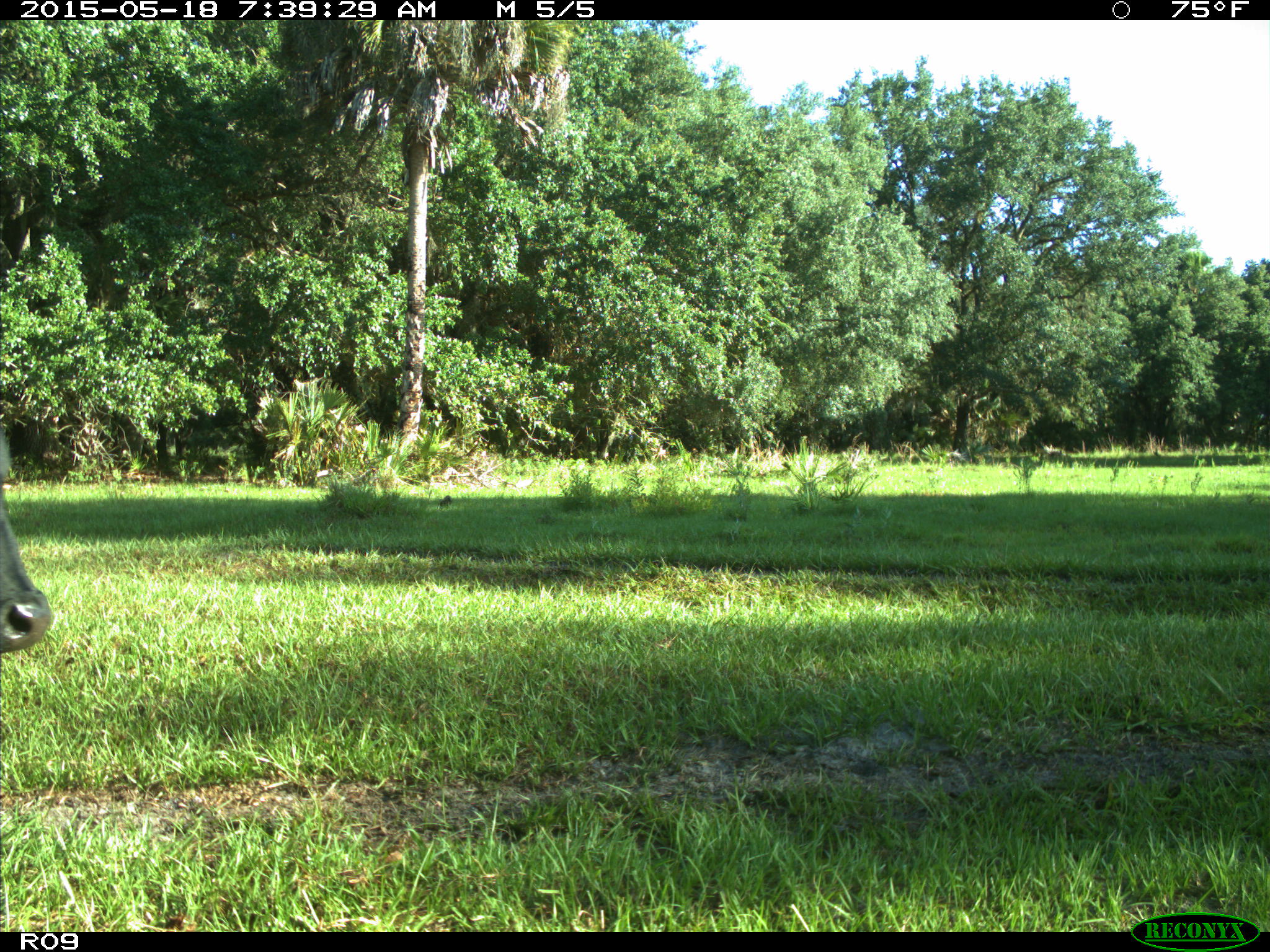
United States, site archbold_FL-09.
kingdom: Animalia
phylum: Chordata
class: Mammalia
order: Artiodactyla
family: Bovidae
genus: Bos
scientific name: Bos taurus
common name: domestic cow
Bos taurus (domestic cow).